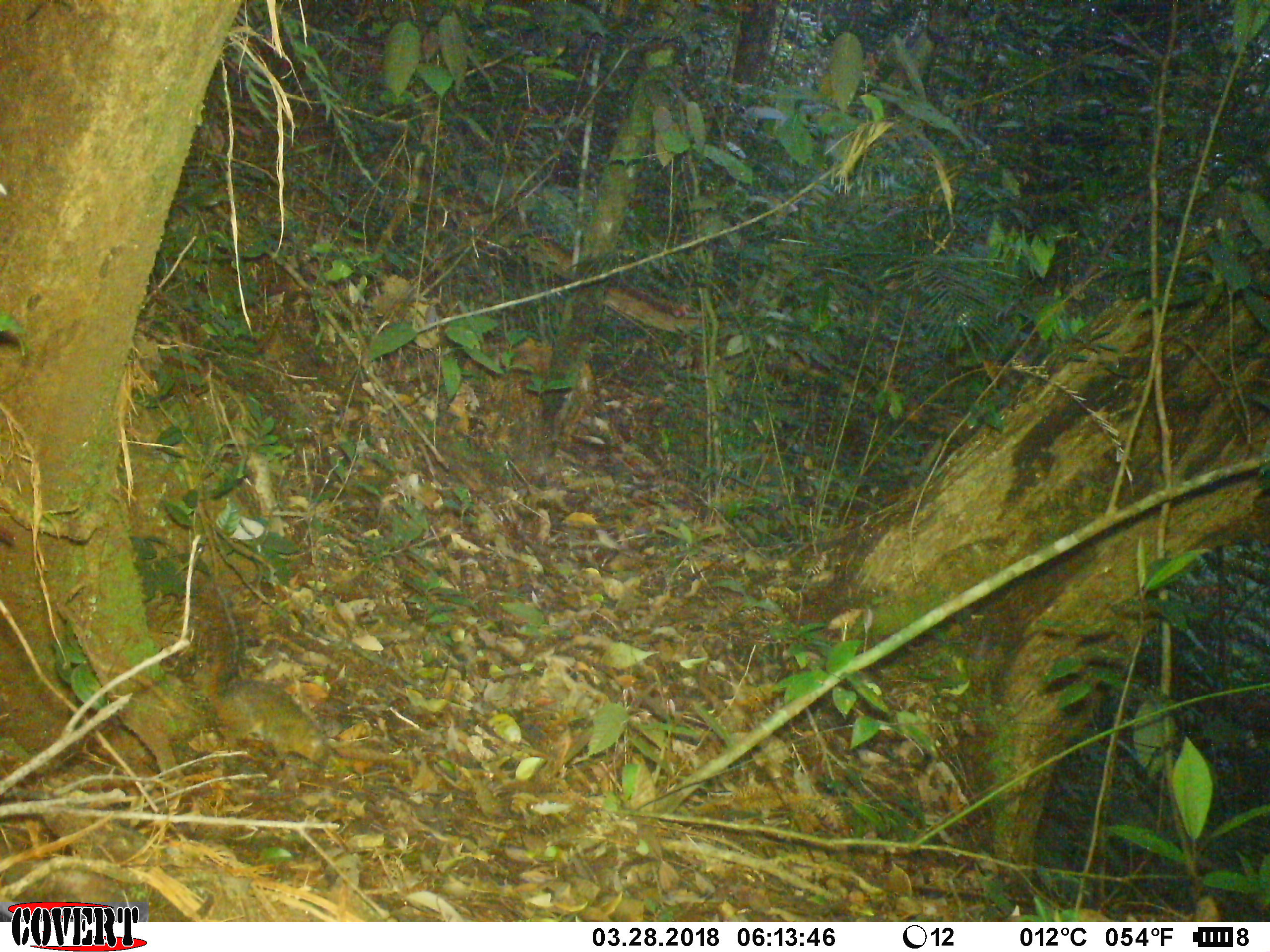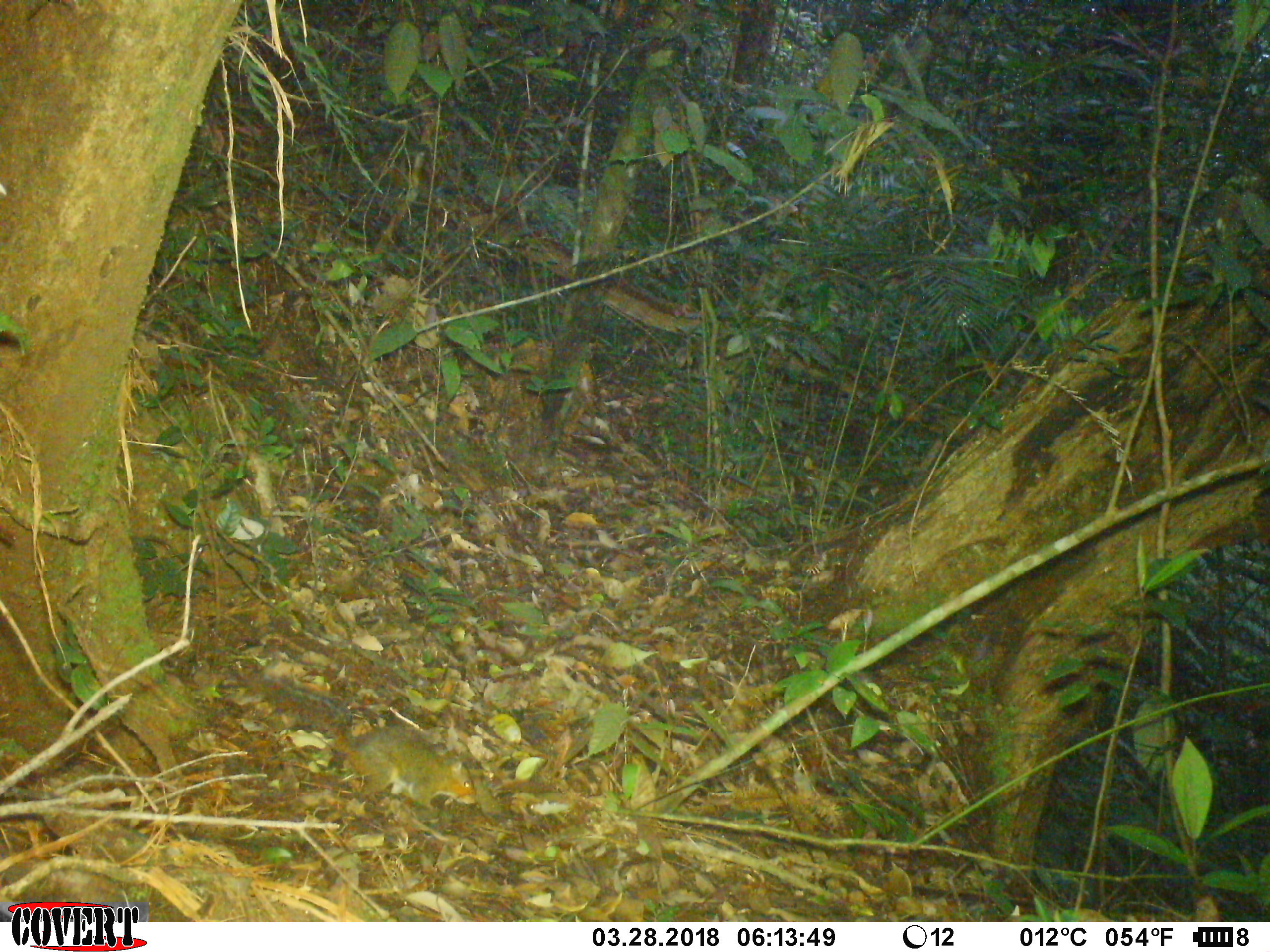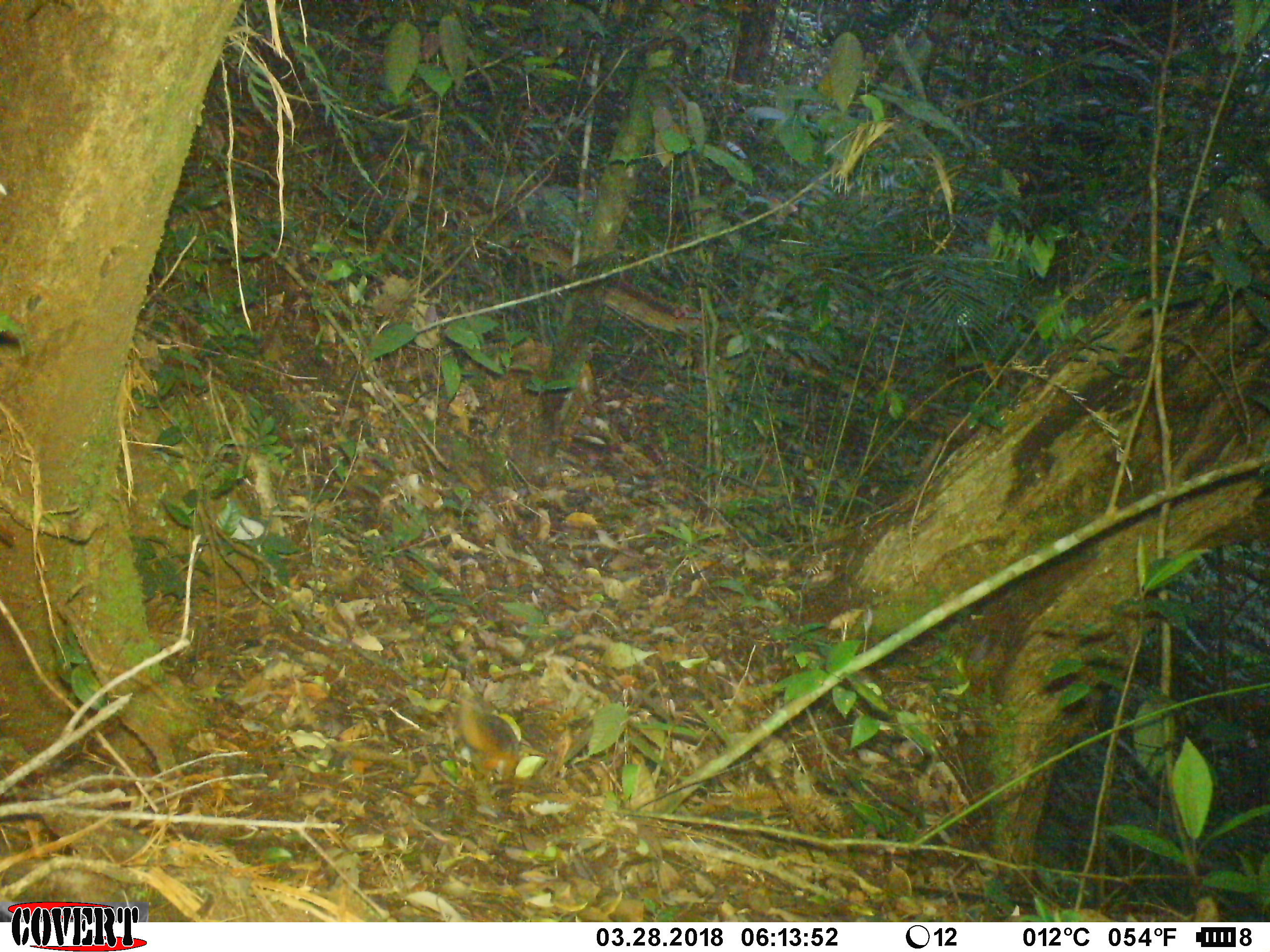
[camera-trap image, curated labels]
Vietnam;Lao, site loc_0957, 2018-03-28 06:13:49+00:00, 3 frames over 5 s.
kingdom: Animalia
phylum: Chordata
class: Mammalia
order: Rodentia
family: Sciuridae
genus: Dremomys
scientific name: Dremomys rufigenis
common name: red-cheeked squirrel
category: red cheeked squirrel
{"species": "red cheeked squirrel (red-cheeked squirrel) (Dremomys rufigenis)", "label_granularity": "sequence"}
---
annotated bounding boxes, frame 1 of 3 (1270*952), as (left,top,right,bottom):
red cheeked squirrel: (198,582,330,768)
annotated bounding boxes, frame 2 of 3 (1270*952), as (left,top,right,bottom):
red cheeked squirrel: (256,674,475,812)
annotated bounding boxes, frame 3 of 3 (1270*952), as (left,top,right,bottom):
red cheeked squirrel: (455,699,594,778)